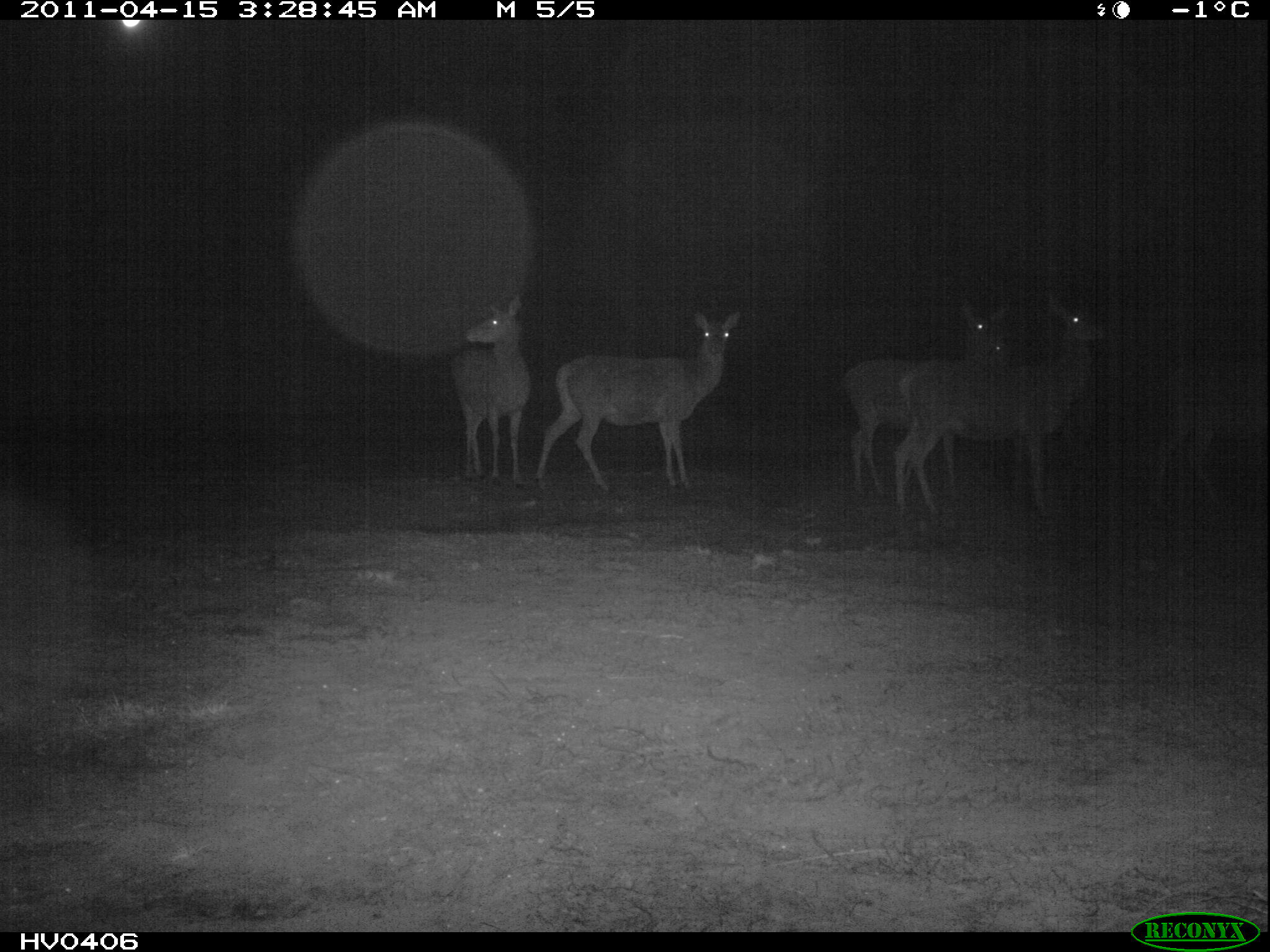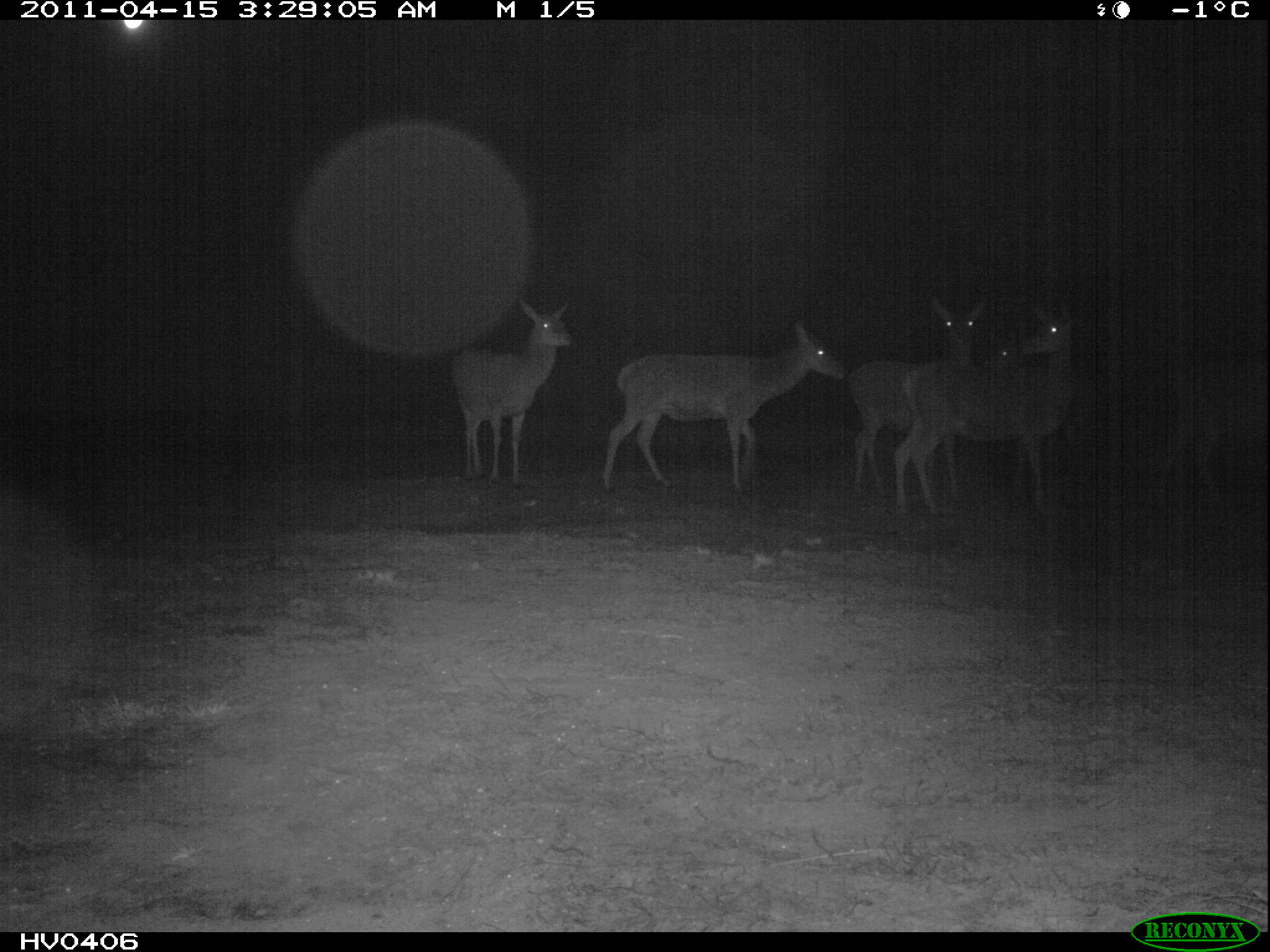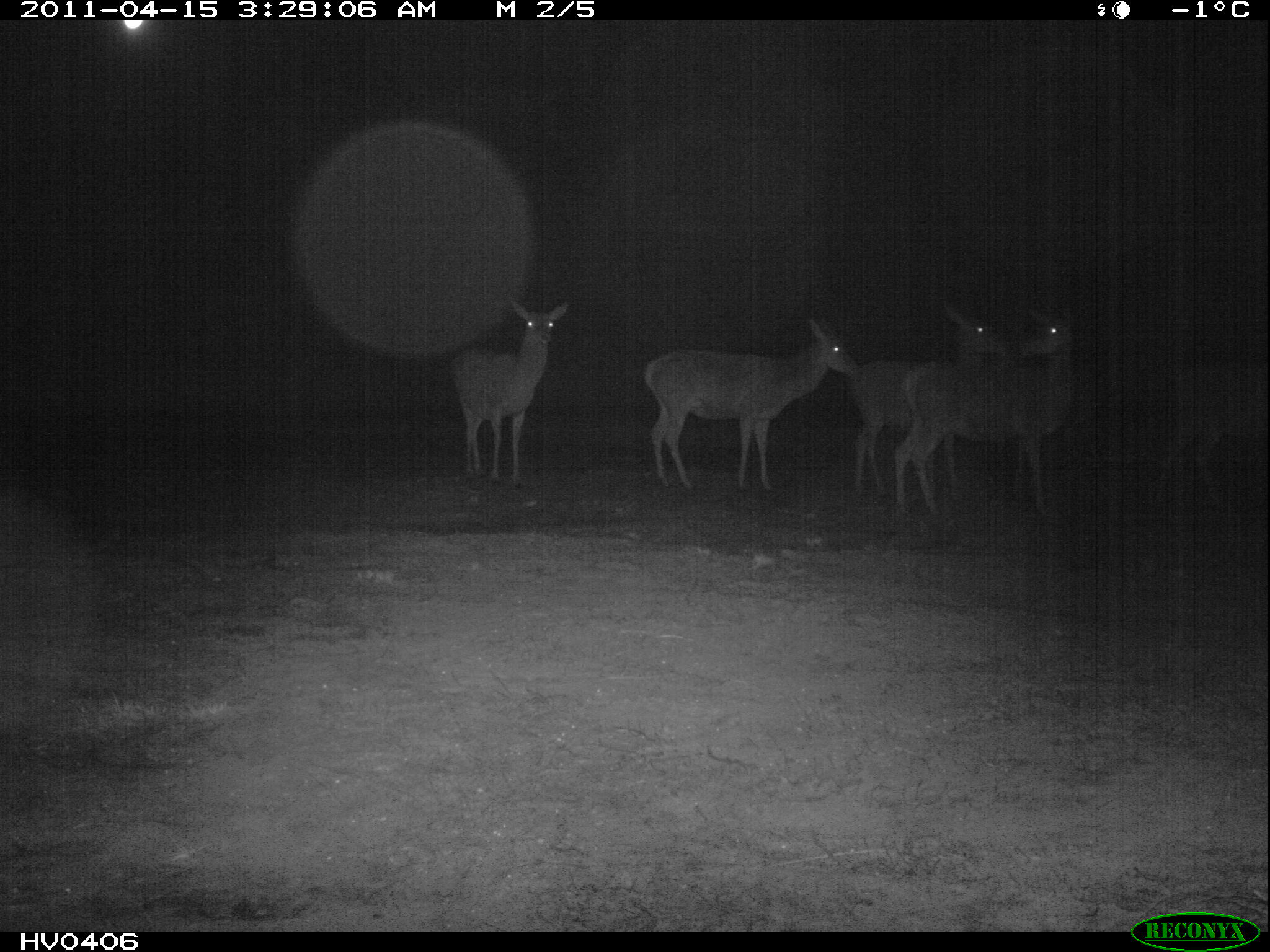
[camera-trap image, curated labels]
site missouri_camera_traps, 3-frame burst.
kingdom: Animalia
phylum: Chordata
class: Mammalia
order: Artiodactyla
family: Cervidae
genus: Cervus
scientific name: Cervus elaphus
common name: red deer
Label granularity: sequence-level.